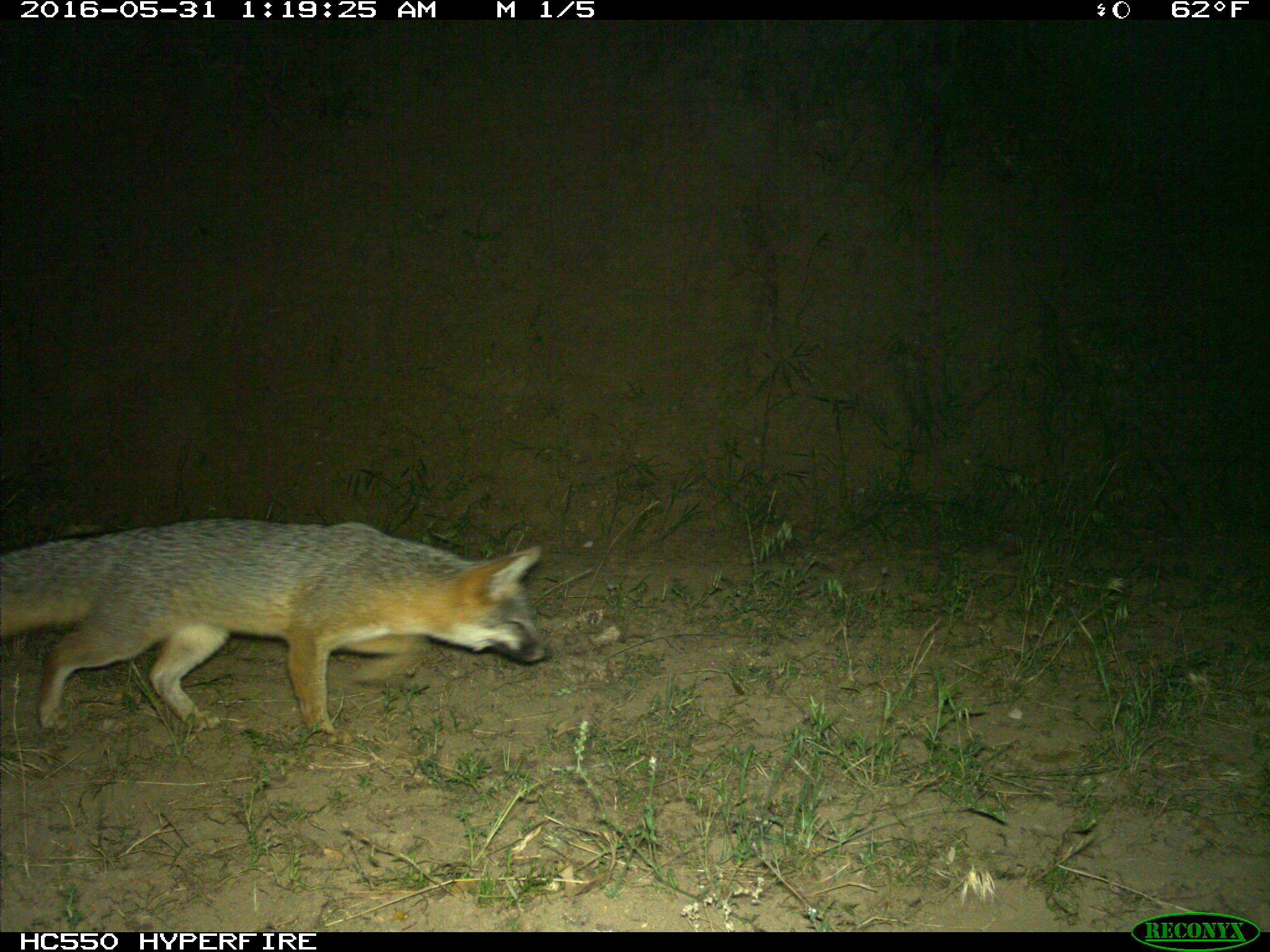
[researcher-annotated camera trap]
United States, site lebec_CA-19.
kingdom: Animalia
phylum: Chordata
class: Mammalia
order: Carnivora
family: Canidae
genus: Urocyon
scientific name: Urocyon cinereoargenteus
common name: gray fox